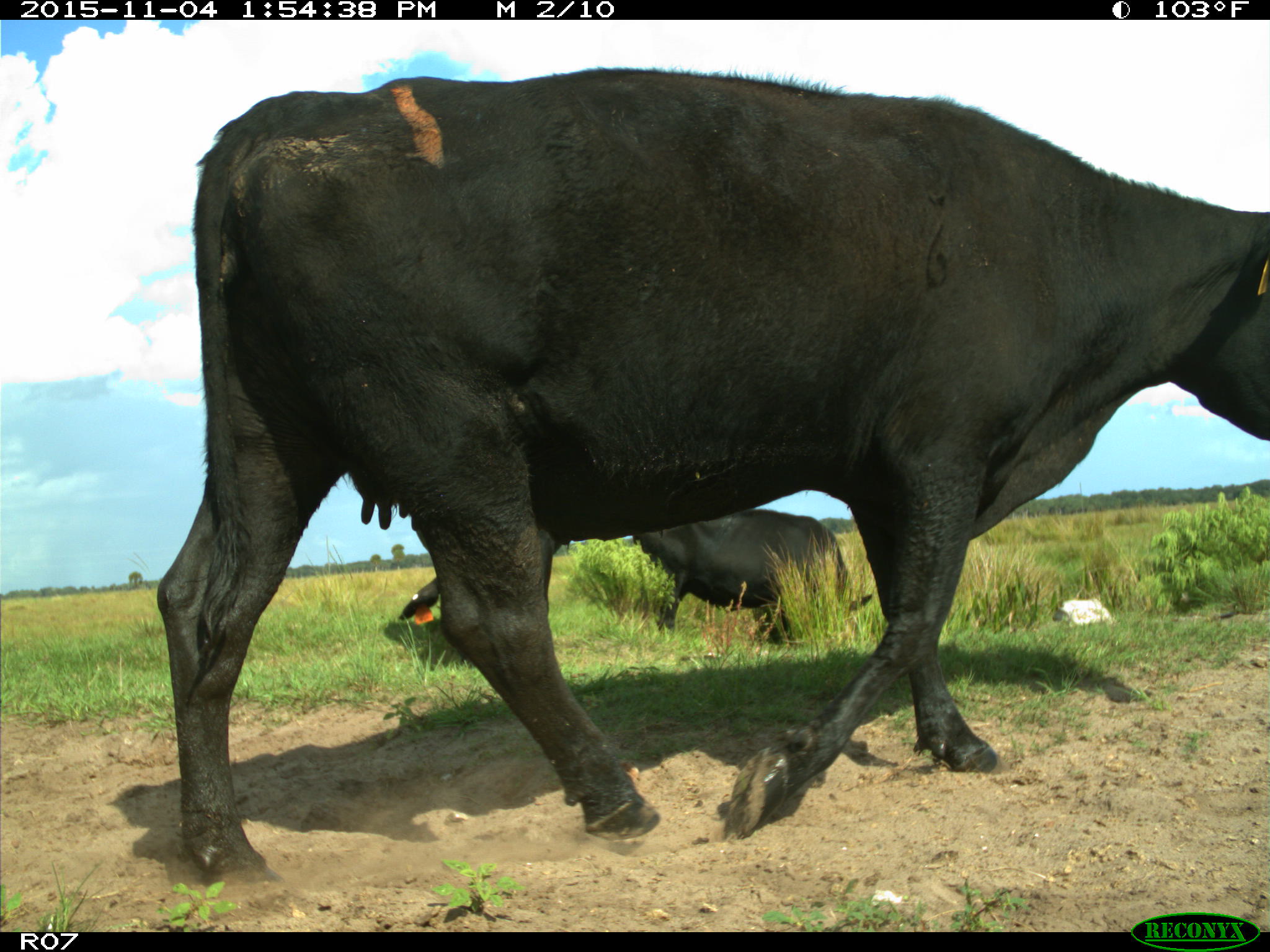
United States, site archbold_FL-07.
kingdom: Animalia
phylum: Chordata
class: Mammalia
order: Artiodactyla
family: Bovidae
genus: Bos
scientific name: Bos taurus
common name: domestic cow